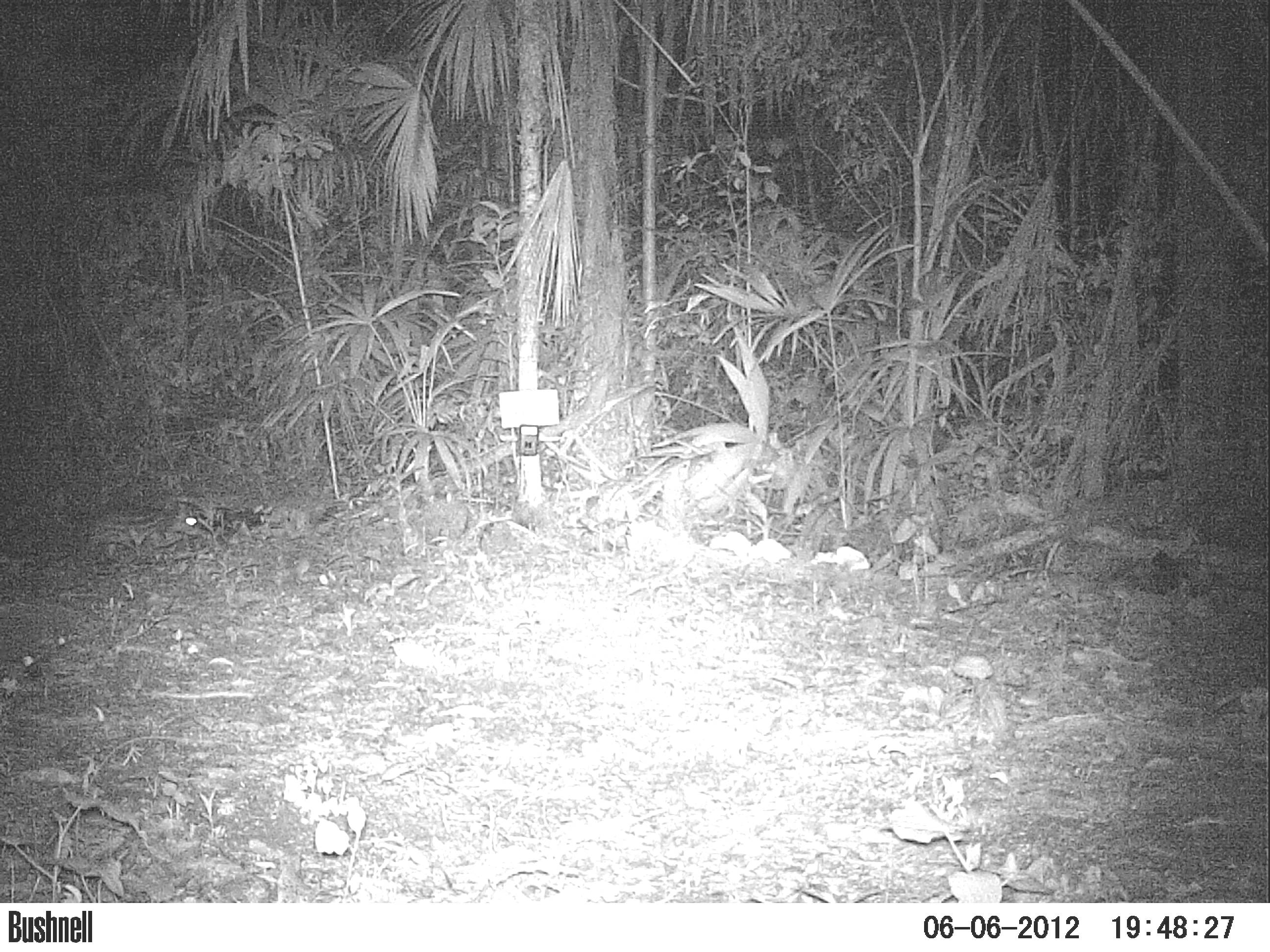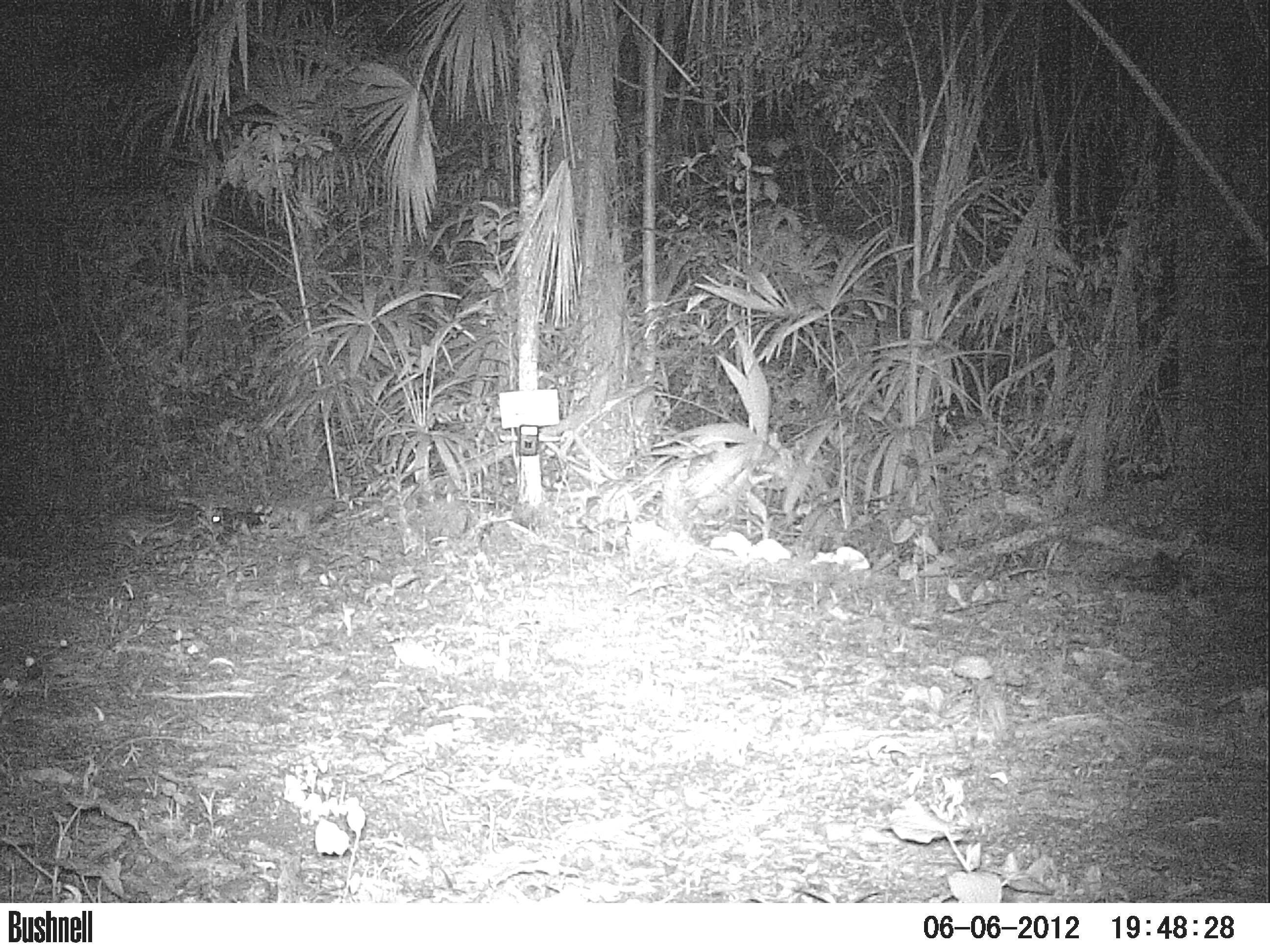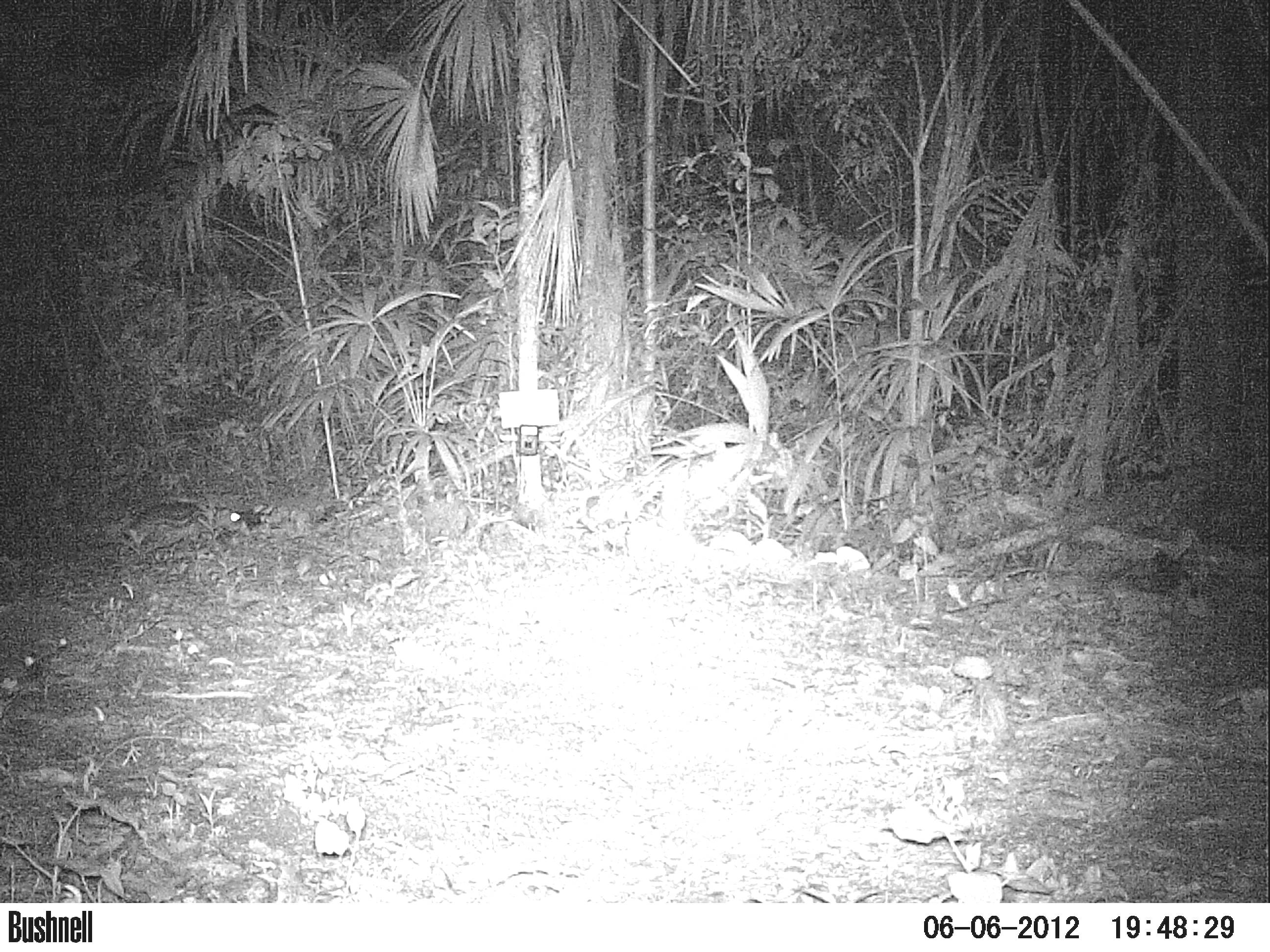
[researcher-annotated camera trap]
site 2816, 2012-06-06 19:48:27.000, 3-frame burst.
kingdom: Animalia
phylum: Chordata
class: Mammalia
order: Rodentia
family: Cuniculidae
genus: Cuniculus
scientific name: Cuniculus paca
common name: spotted paca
Cuniculus paca (spotted paca), count 1, age adult.